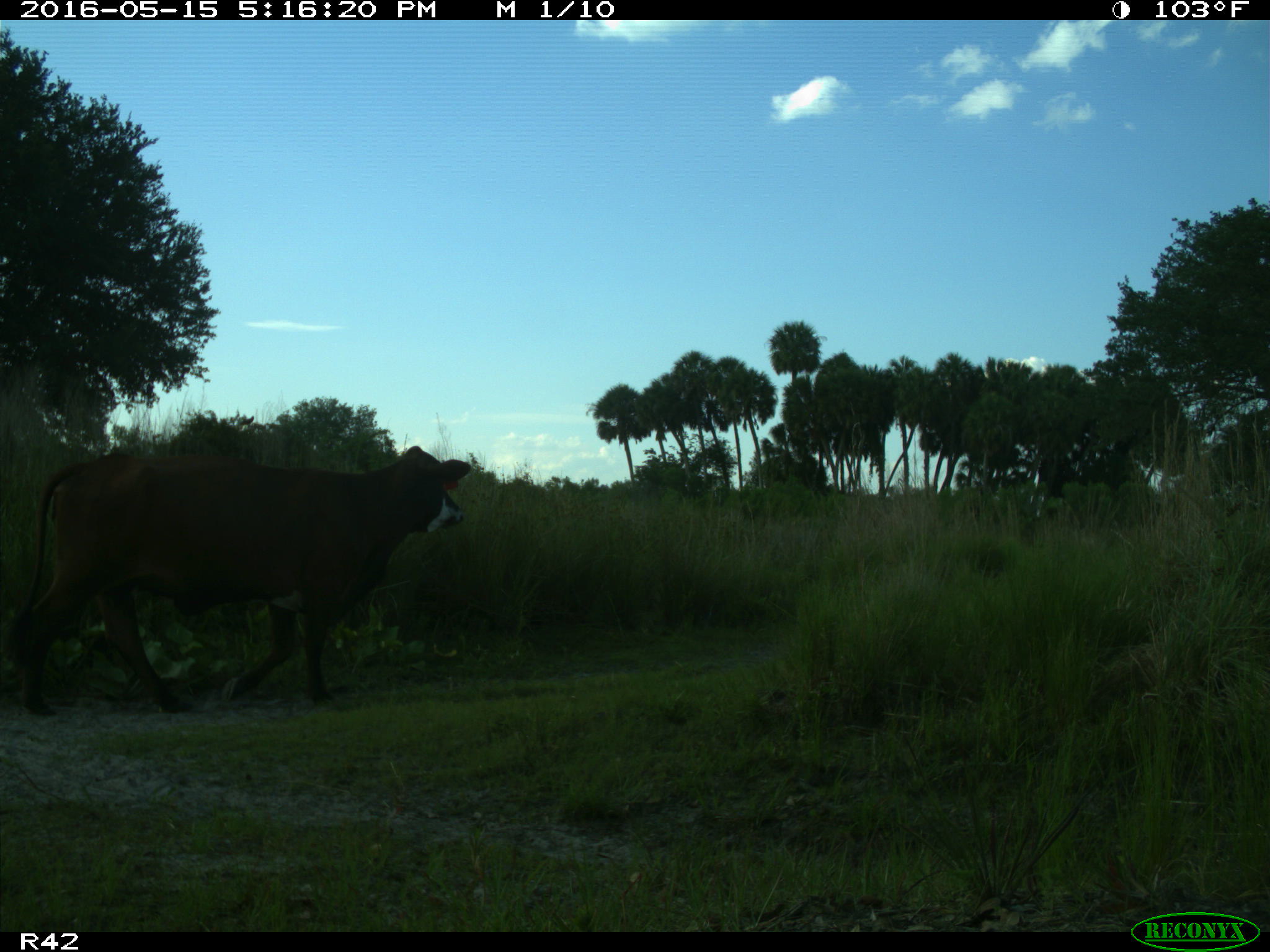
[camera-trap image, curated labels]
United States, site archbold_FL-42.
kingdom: Animalia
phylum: Chordata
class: Mammalia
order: Artiodactyla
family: Bovidae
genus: Bos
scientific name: Bos taurus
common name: domestic cow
Bos taurus (domestic cow).